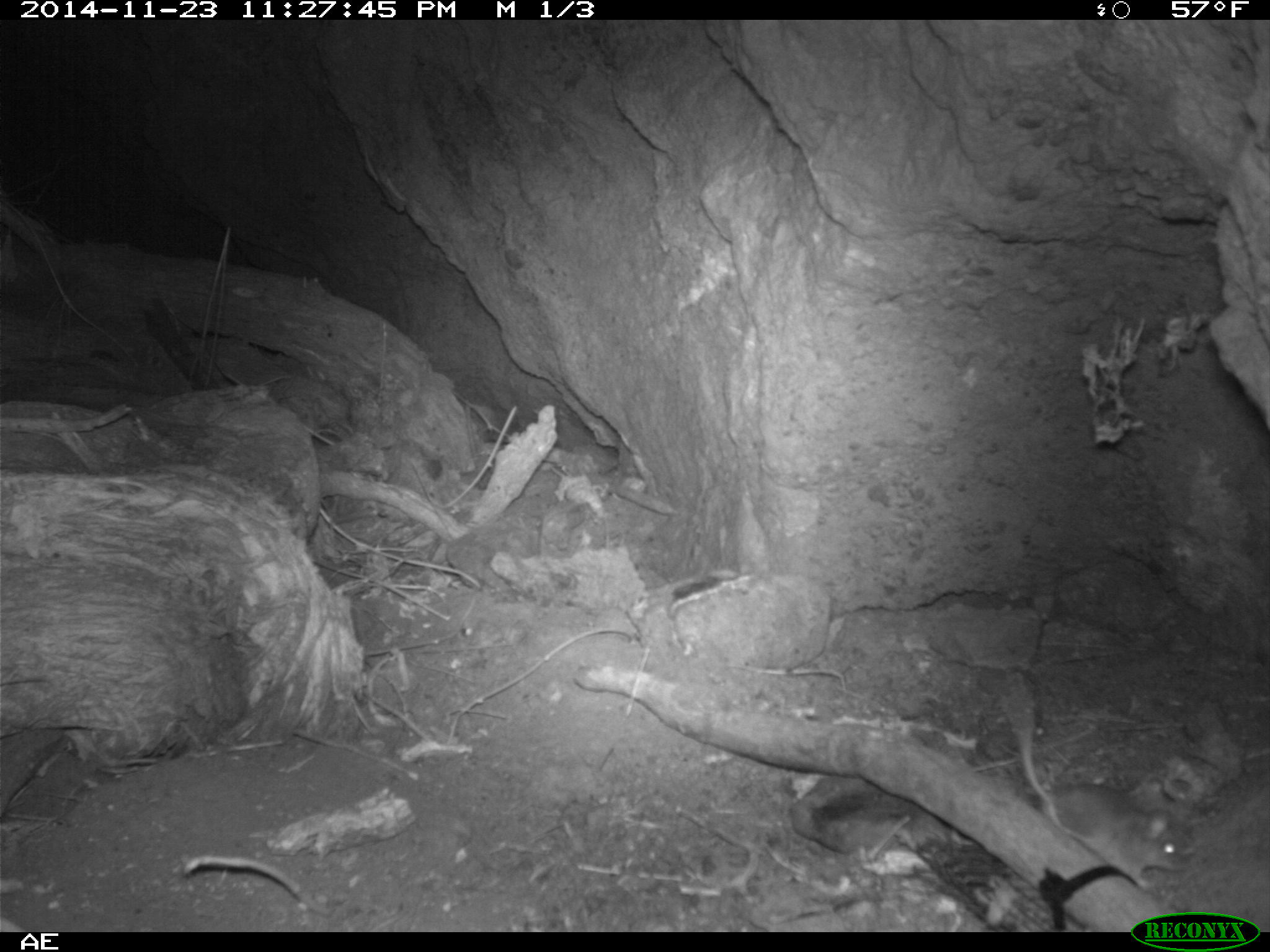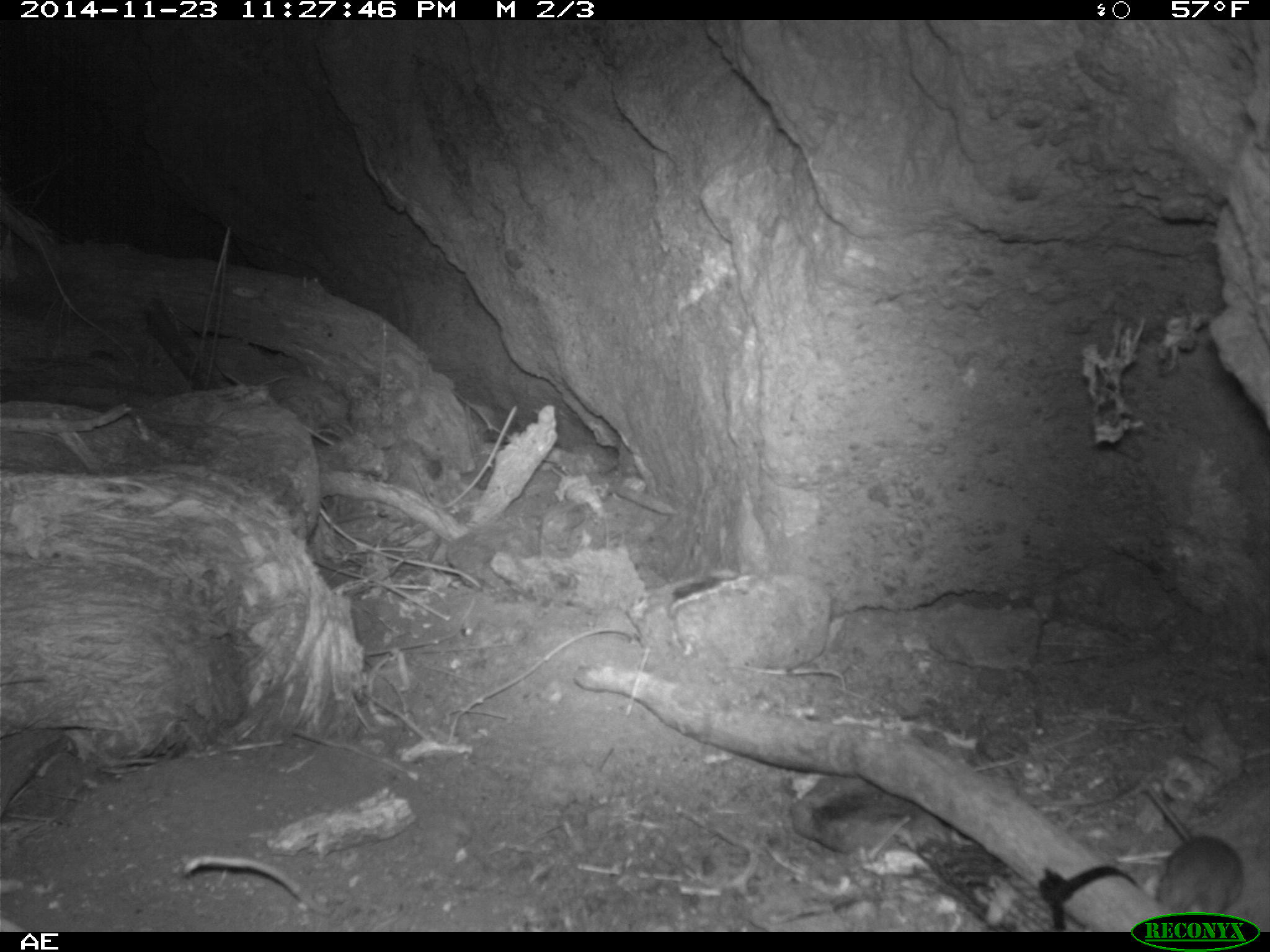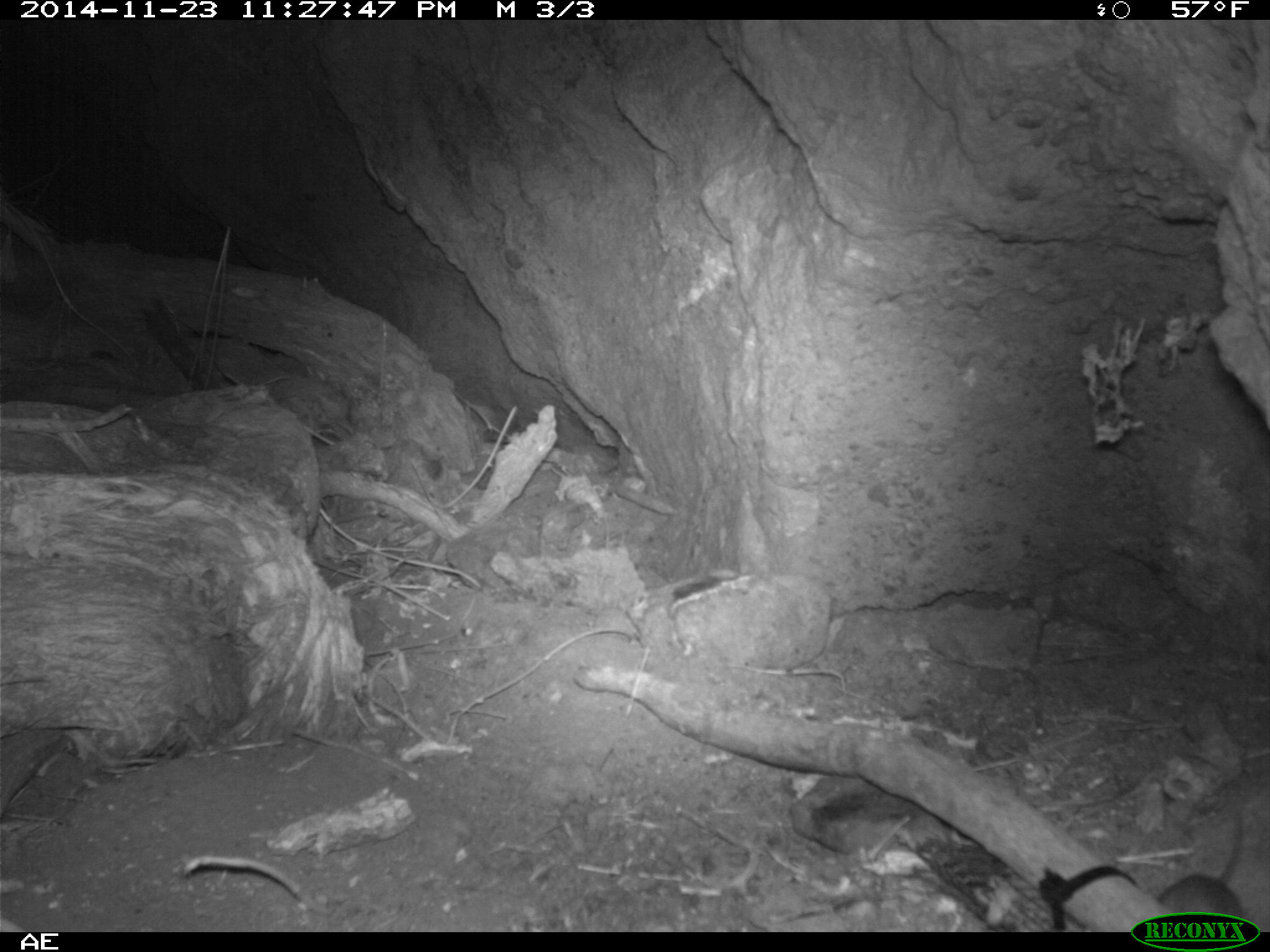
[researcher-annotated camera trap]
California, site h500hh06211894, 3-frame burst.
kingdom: Animalia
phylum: Chordata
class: Mammalia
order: Rodentia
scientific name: Rodentia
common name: rodent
Rodent (Rodentia).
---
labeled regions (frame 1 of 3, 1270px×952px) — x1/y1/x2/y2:
rodent: 1006/681/1194/891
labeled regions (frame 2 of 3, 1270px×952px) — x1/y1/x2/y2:
rodent: 1144/782/1242/917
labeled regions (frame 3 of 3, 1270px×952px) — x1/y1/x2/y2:
rodent: 1159/795/1246/920